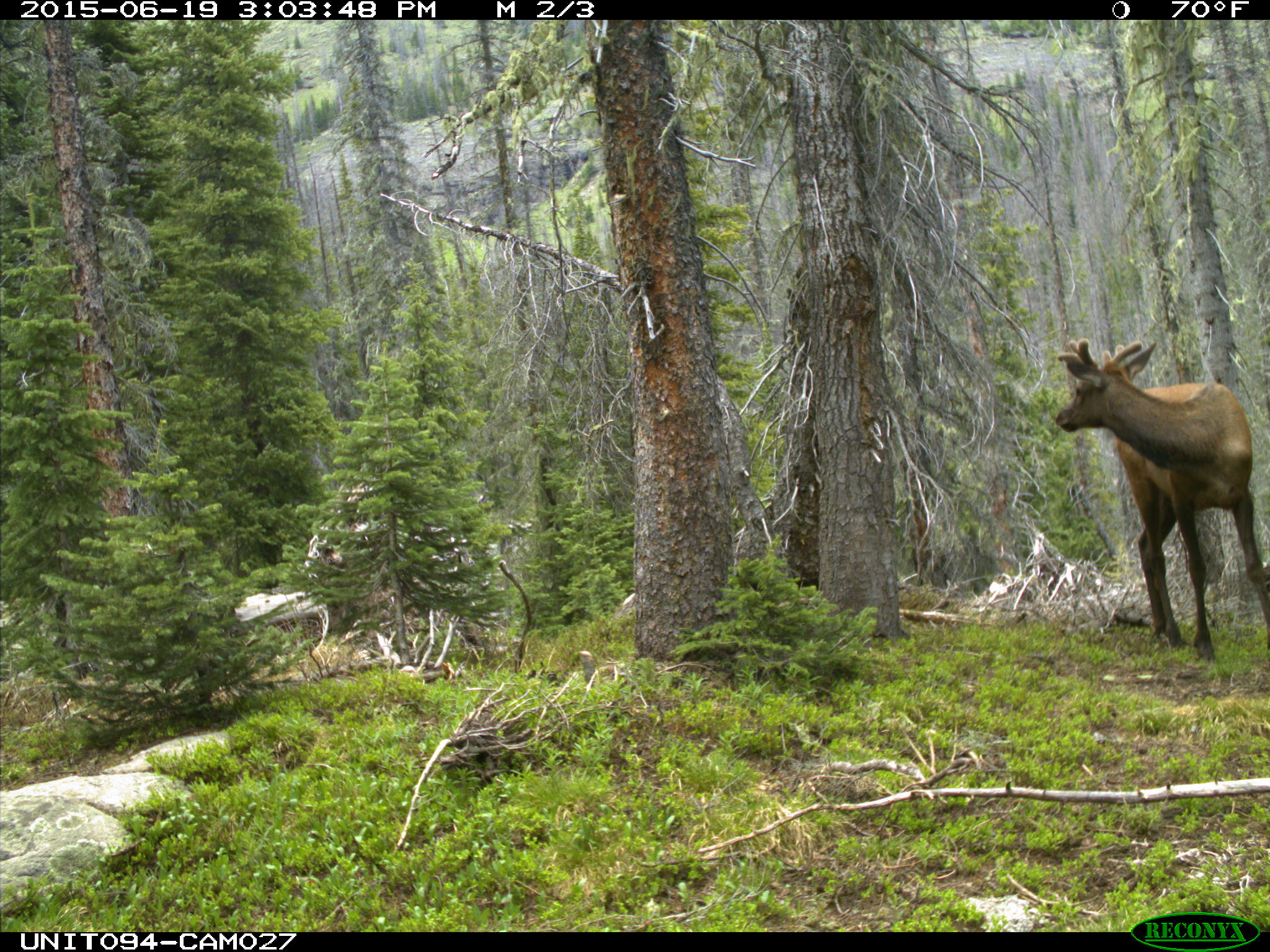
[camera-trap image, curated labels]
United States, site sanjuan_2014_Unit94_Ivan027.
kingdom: Animalia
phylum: Chordata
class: Mammalia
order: Artiodactyla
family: Cervidae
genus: Cervus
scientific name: Cervus elaphus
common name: red deer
Cervus elaphus (red deer).